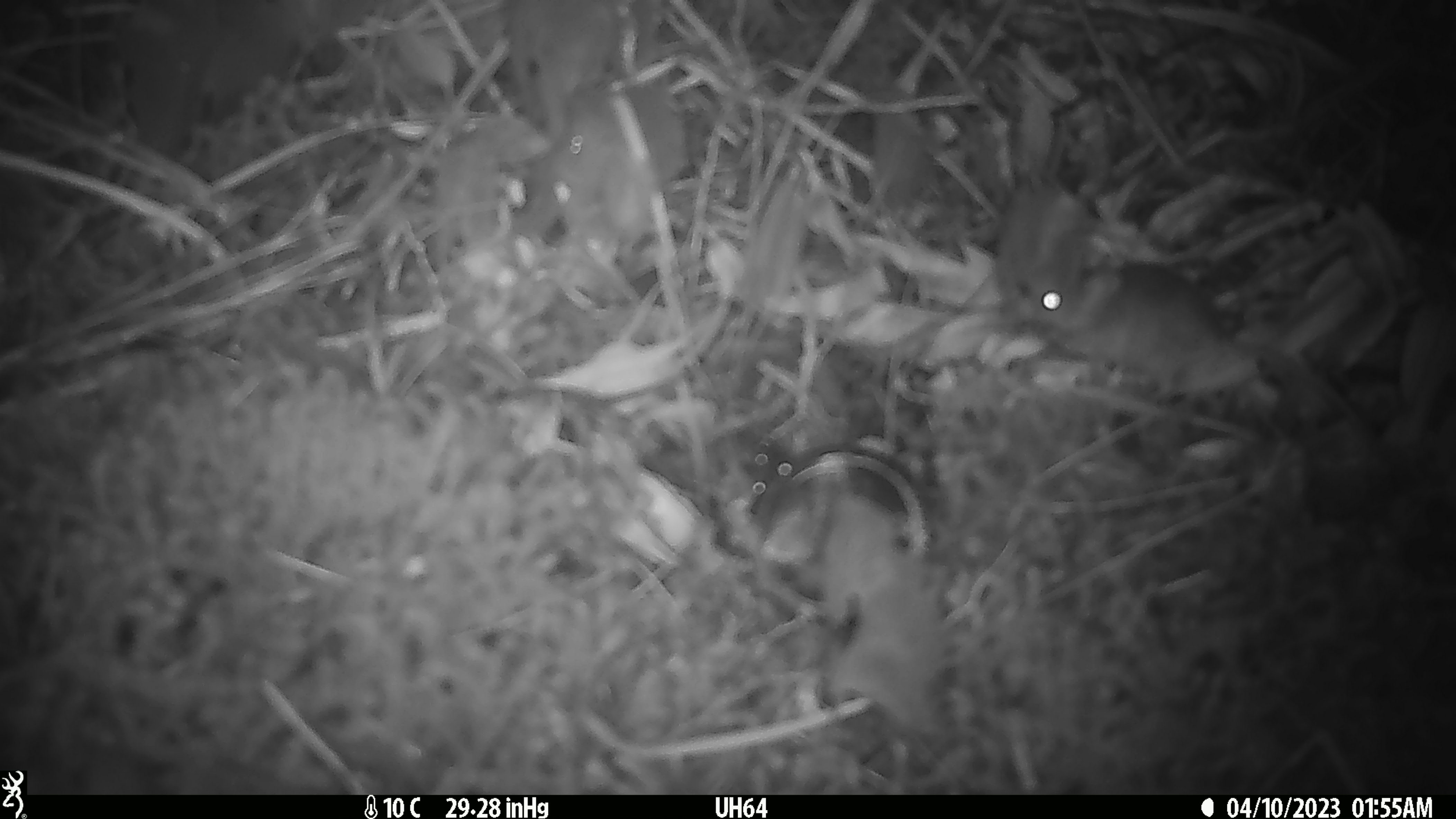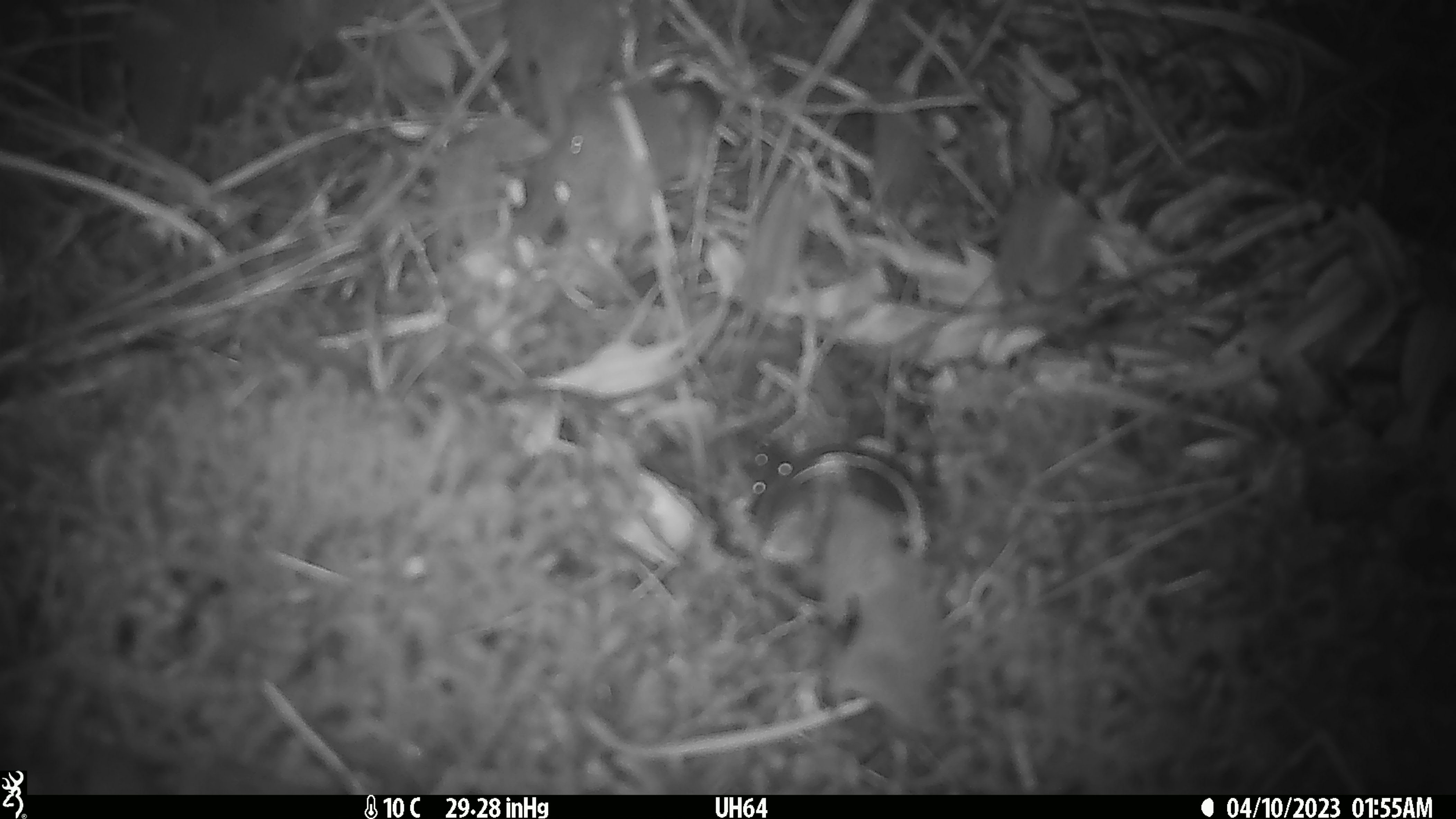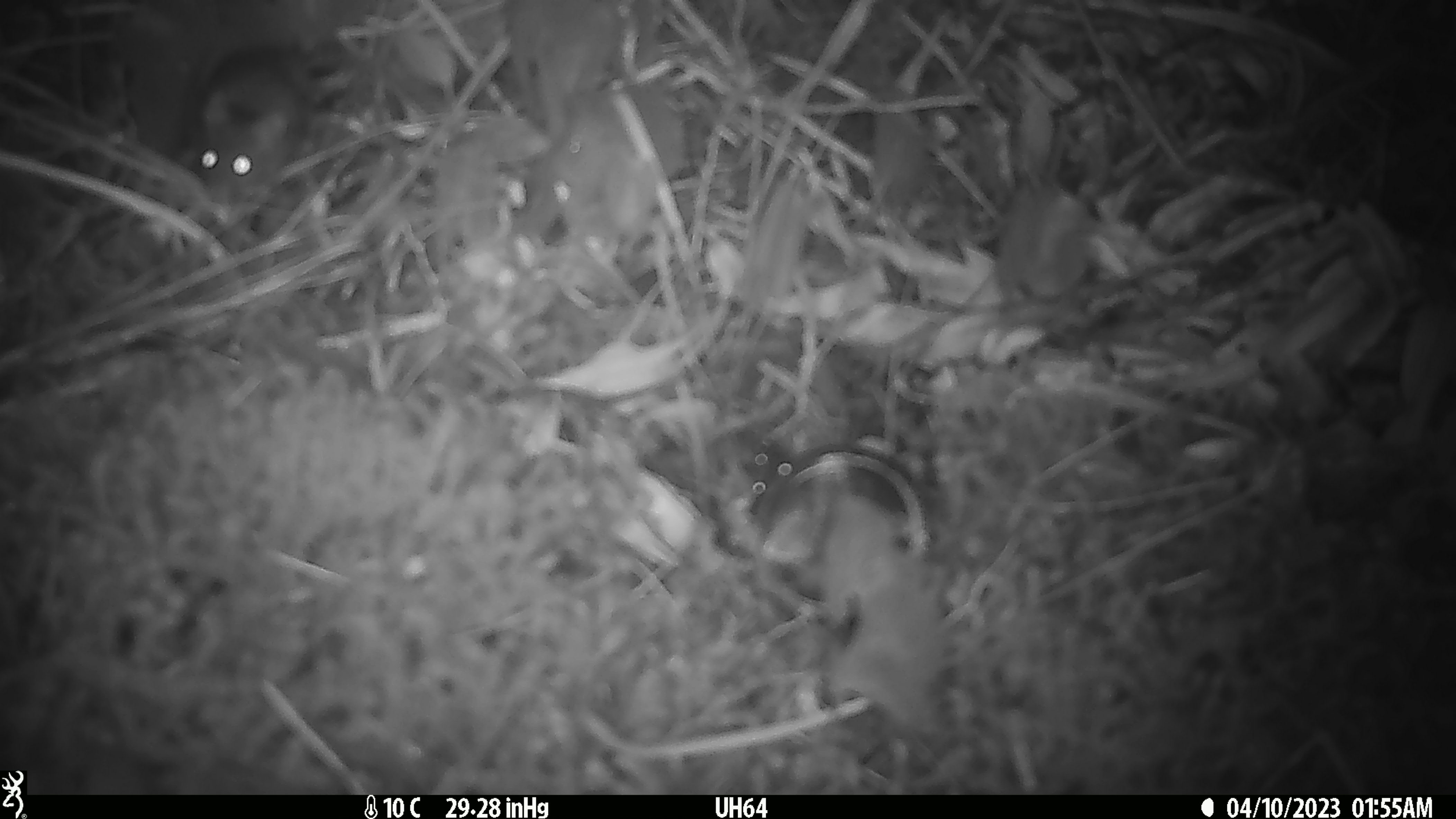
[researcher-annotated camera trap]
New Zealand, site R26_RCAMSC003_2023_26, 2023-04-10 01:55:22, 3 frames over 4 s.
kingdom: Animalia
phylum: Chordata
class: Mammalia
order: Rodentia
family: Muridae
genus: Mus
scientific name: Mus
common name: mouse